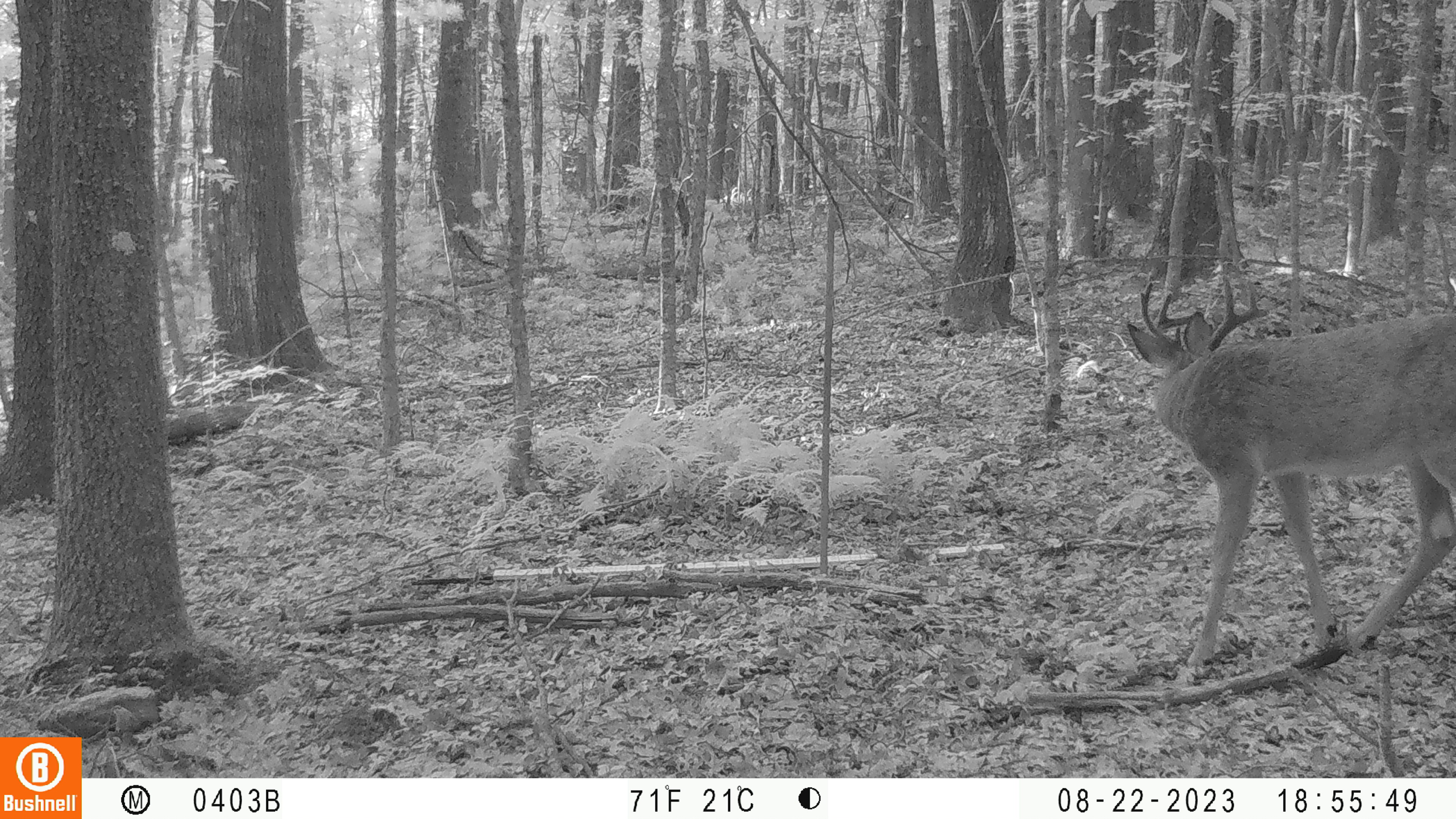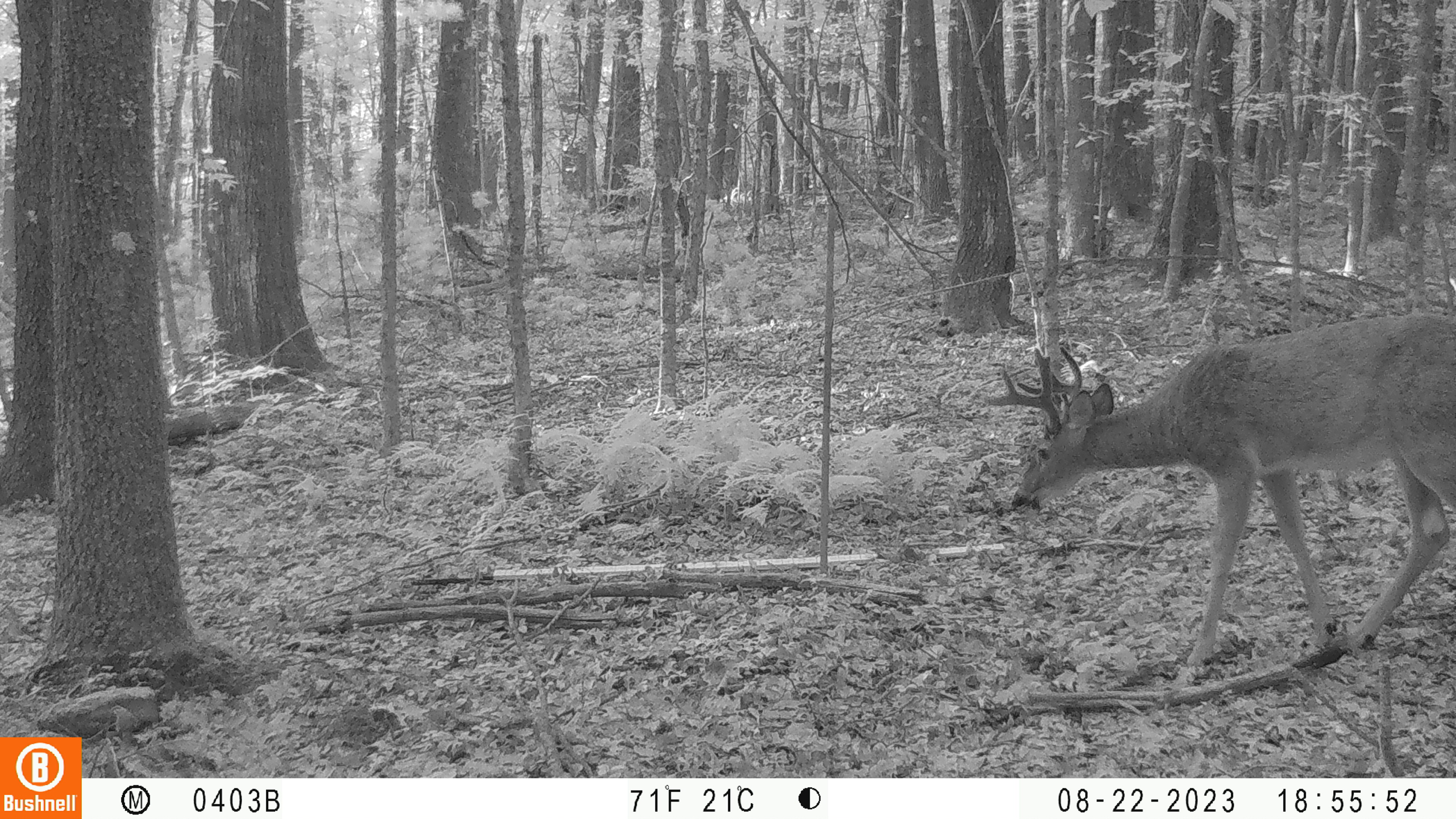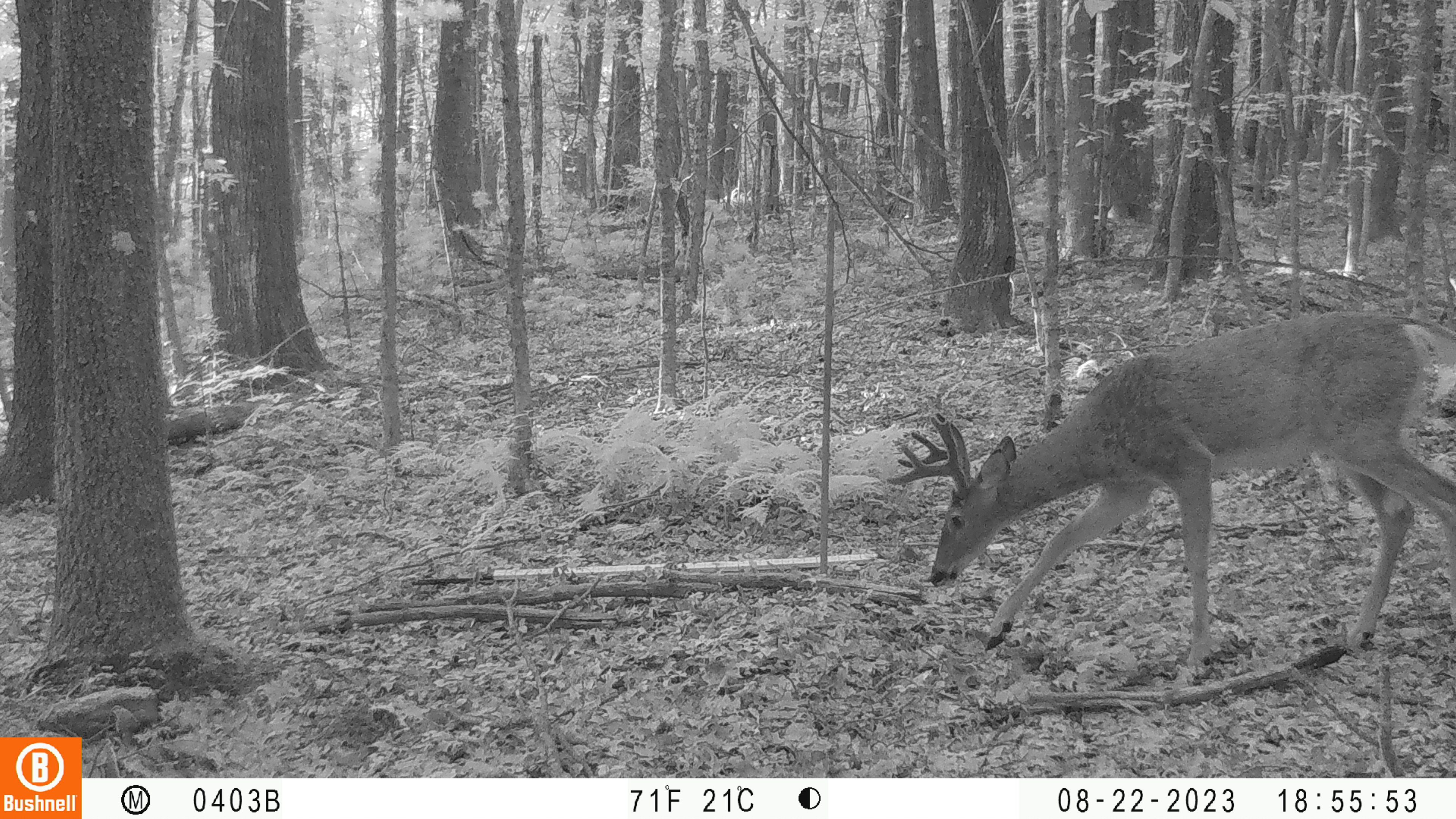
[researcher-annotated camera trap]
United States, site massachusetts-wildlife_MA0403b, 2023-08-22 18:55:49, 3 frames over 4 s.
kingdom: Animalia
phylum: Chordata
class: Mammalia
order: Artiodactyla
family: Cervidae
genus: Odocoileus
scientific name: Odocoileus virginianus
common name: white-tailed deer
White-tailed deer (Odocoileus virginianus).